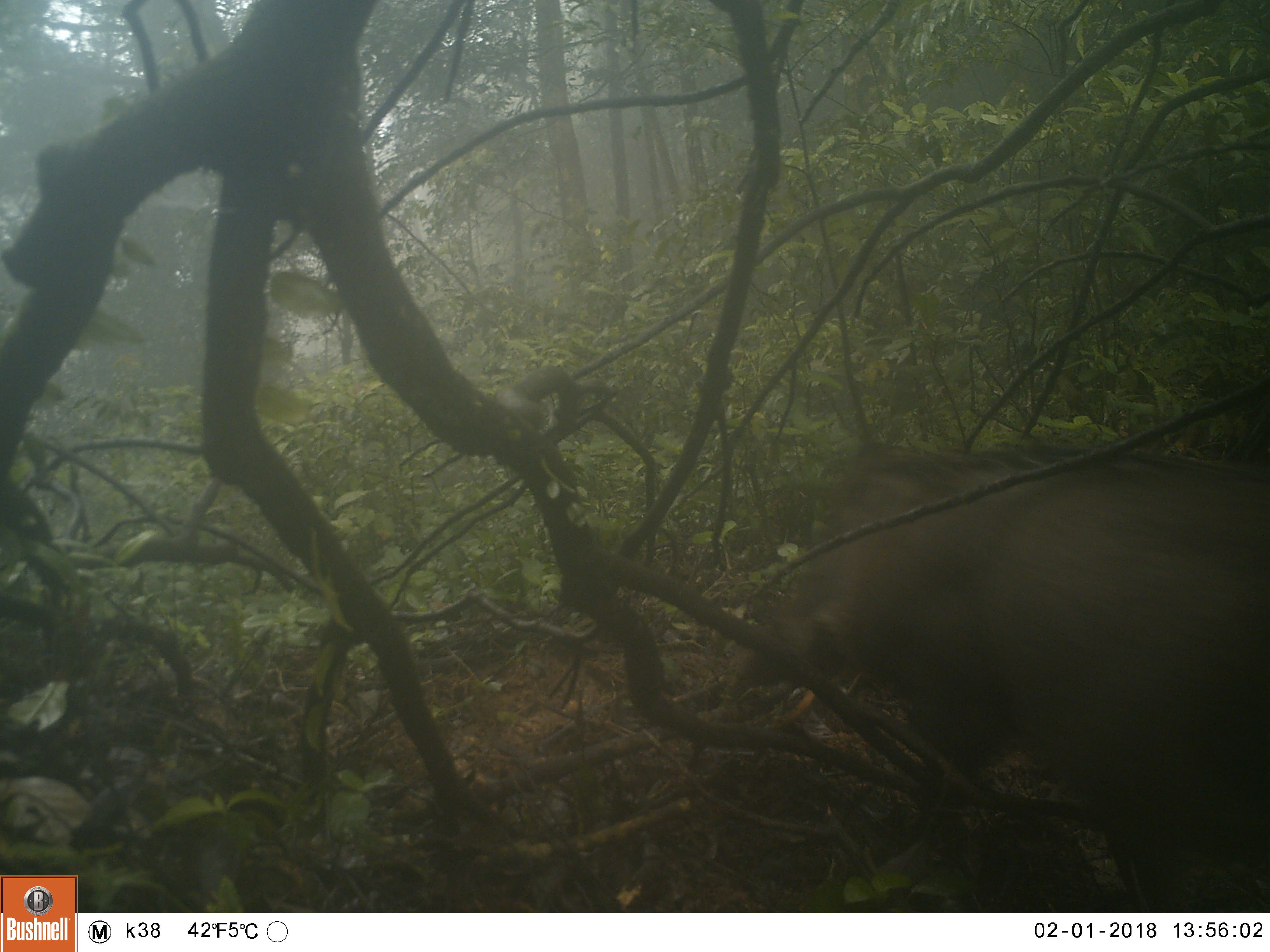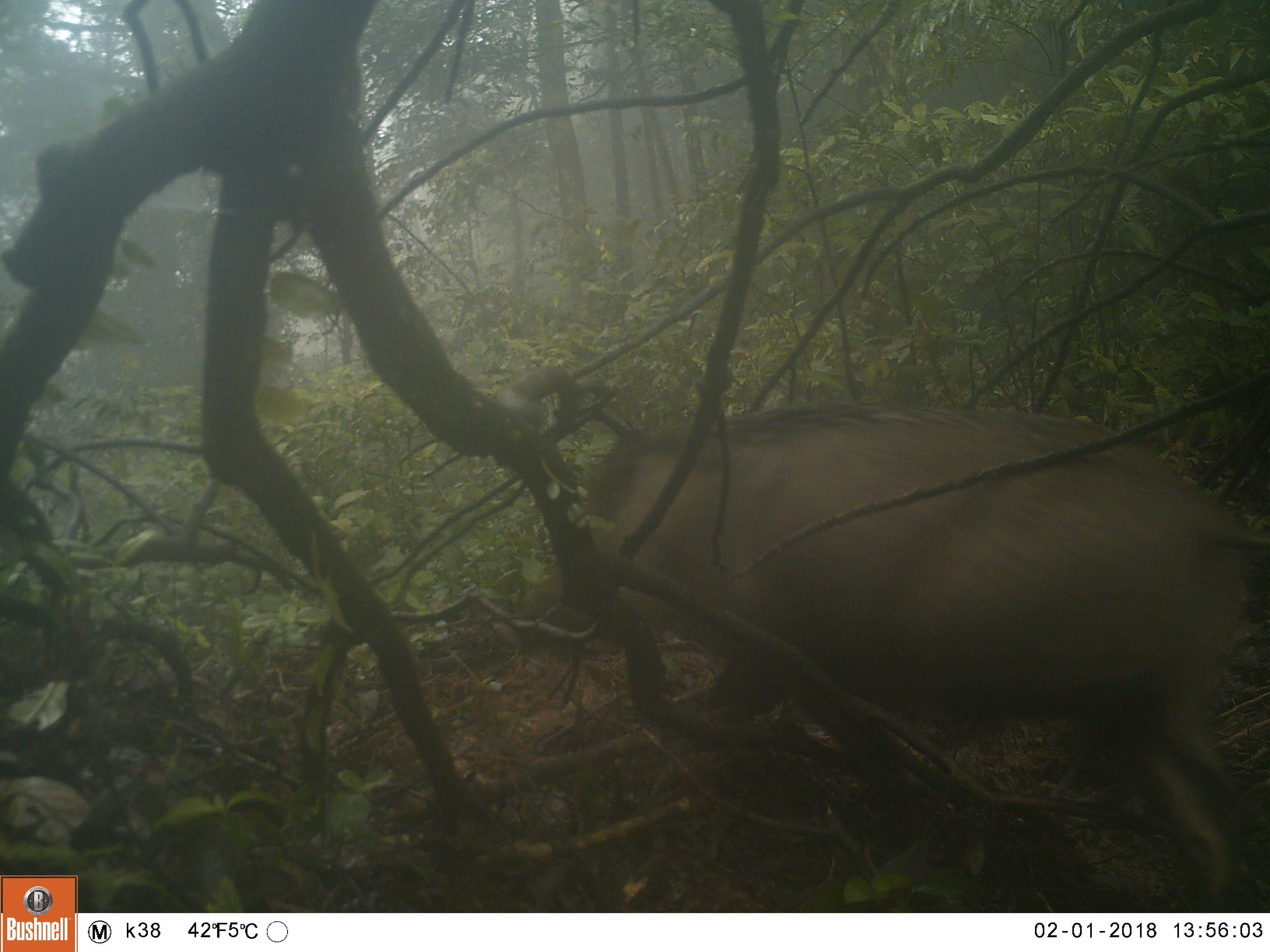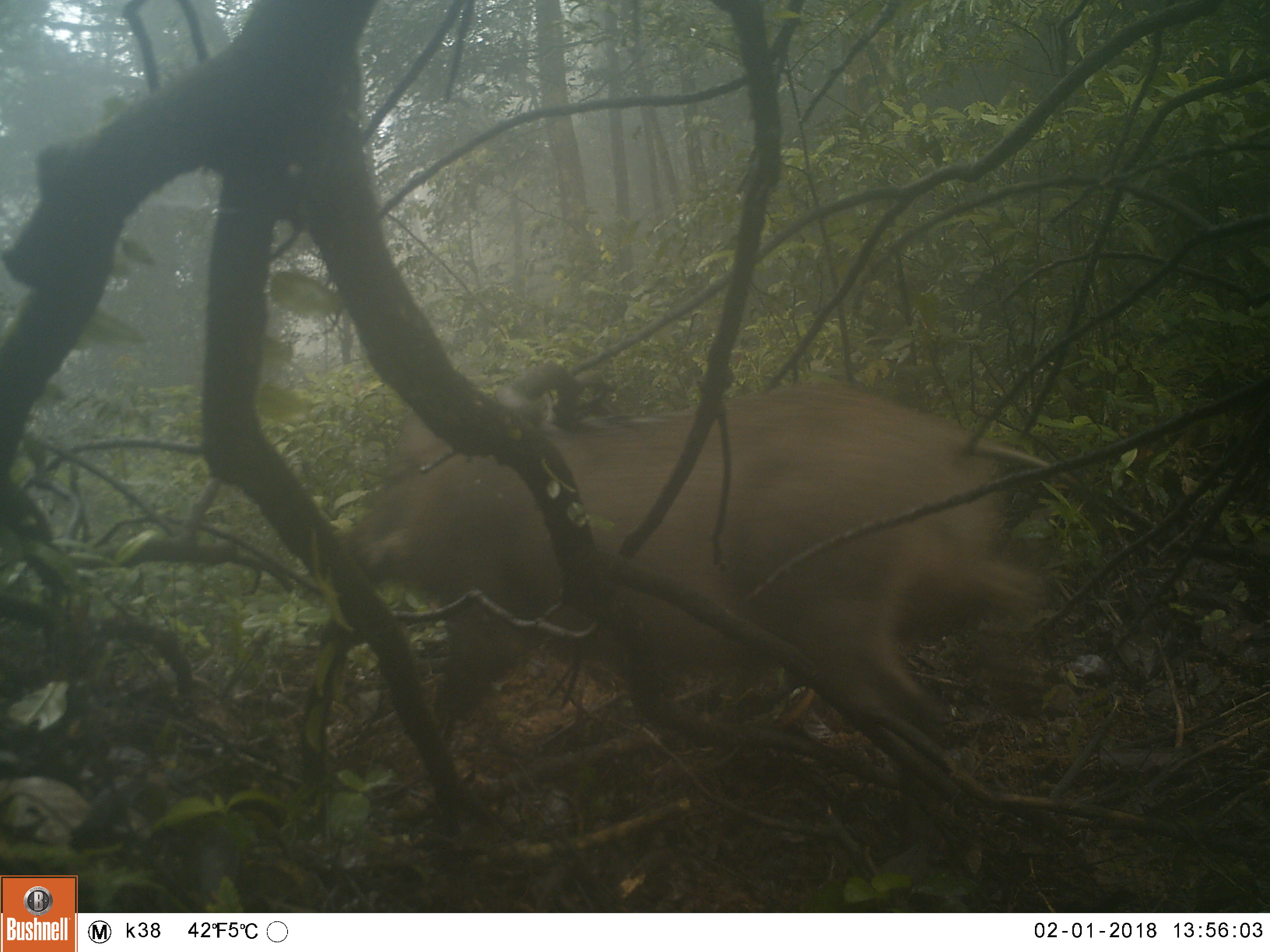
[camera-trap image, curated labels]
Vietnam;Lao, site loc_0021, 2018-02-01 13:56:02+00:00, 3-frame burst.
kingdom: Animalia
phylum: Chordata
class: Mammalia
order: Artiodactyla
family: Suidae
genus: Sus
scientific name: Sus scrofa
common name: eurasian wild pig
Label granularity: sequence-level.